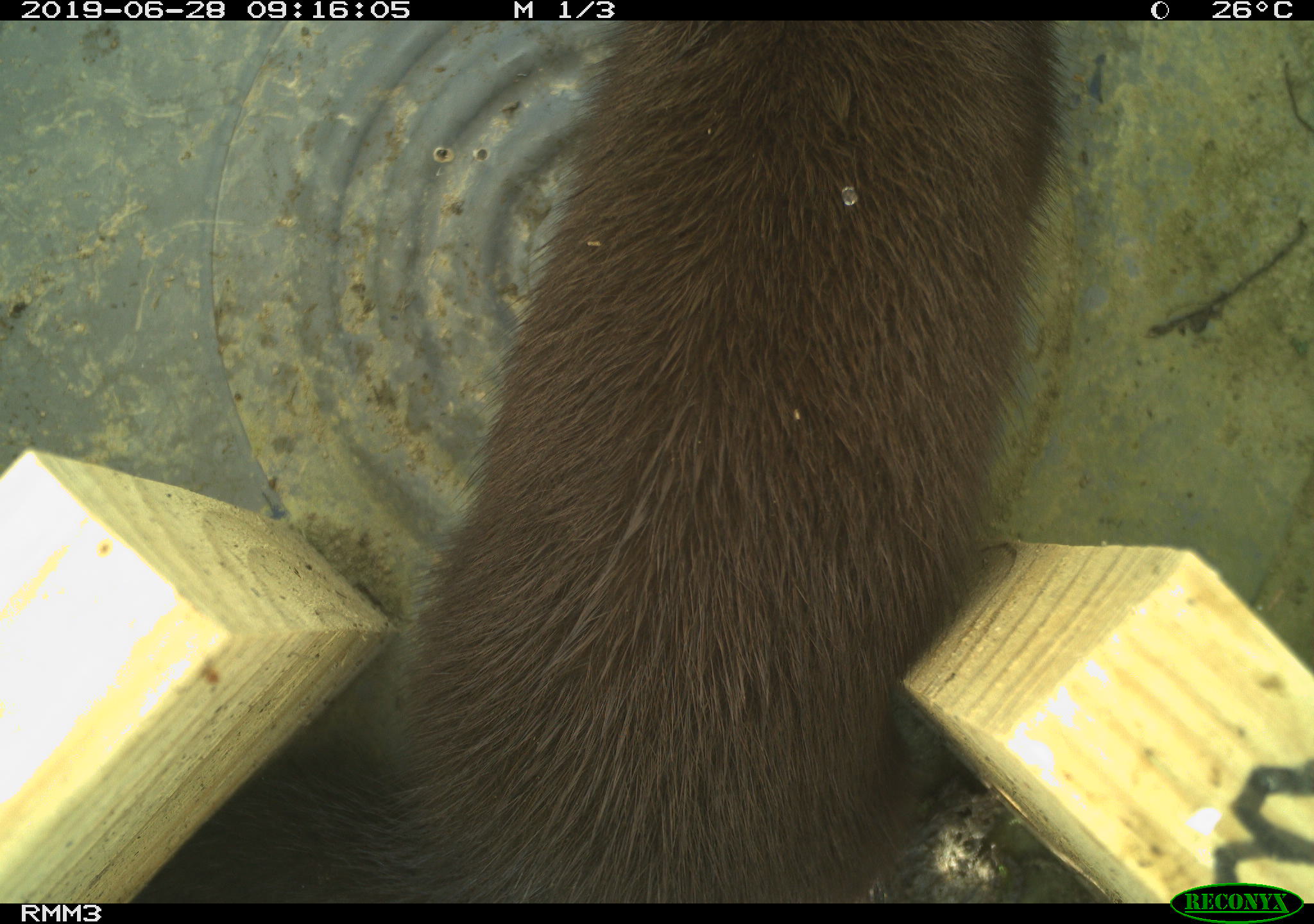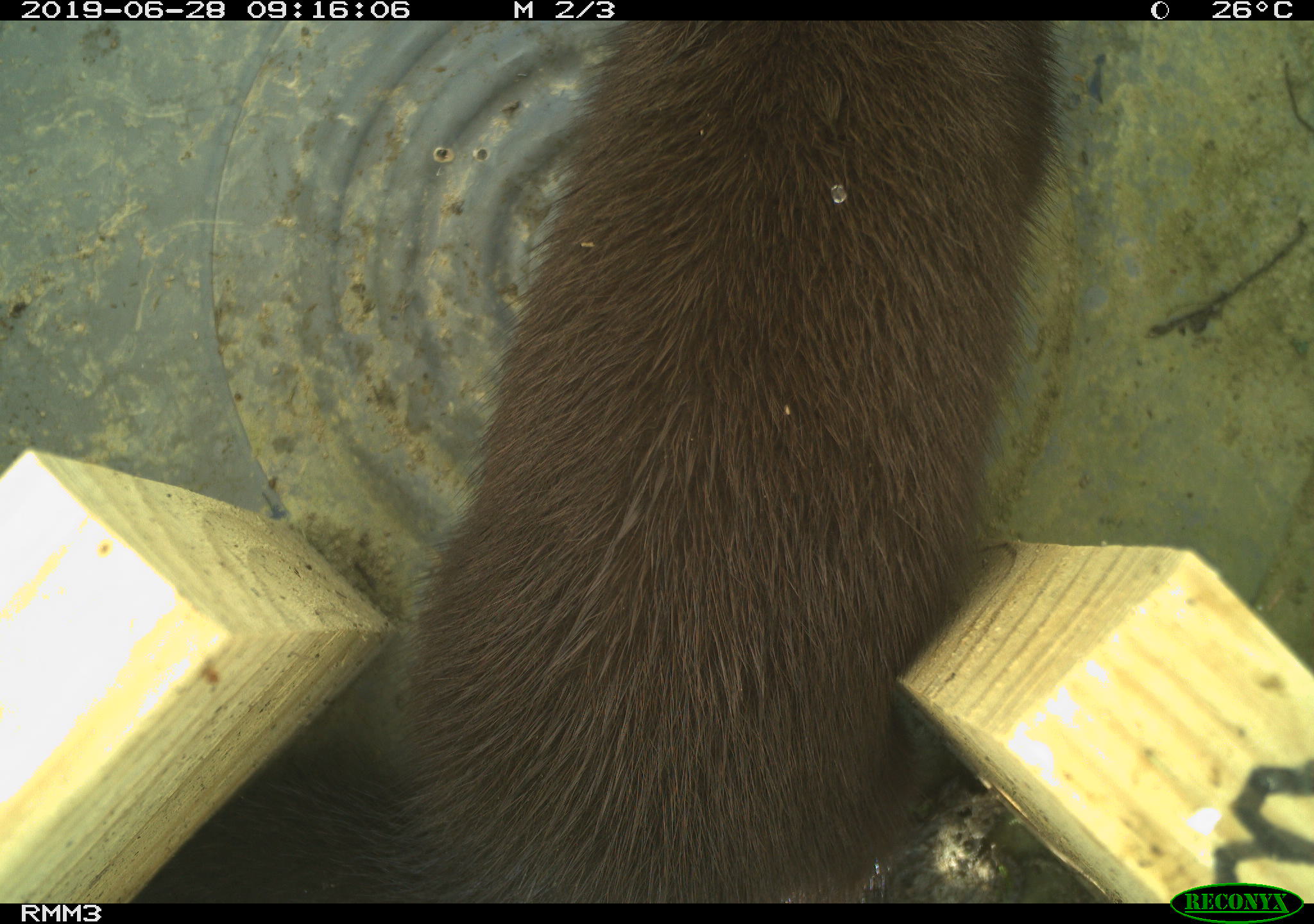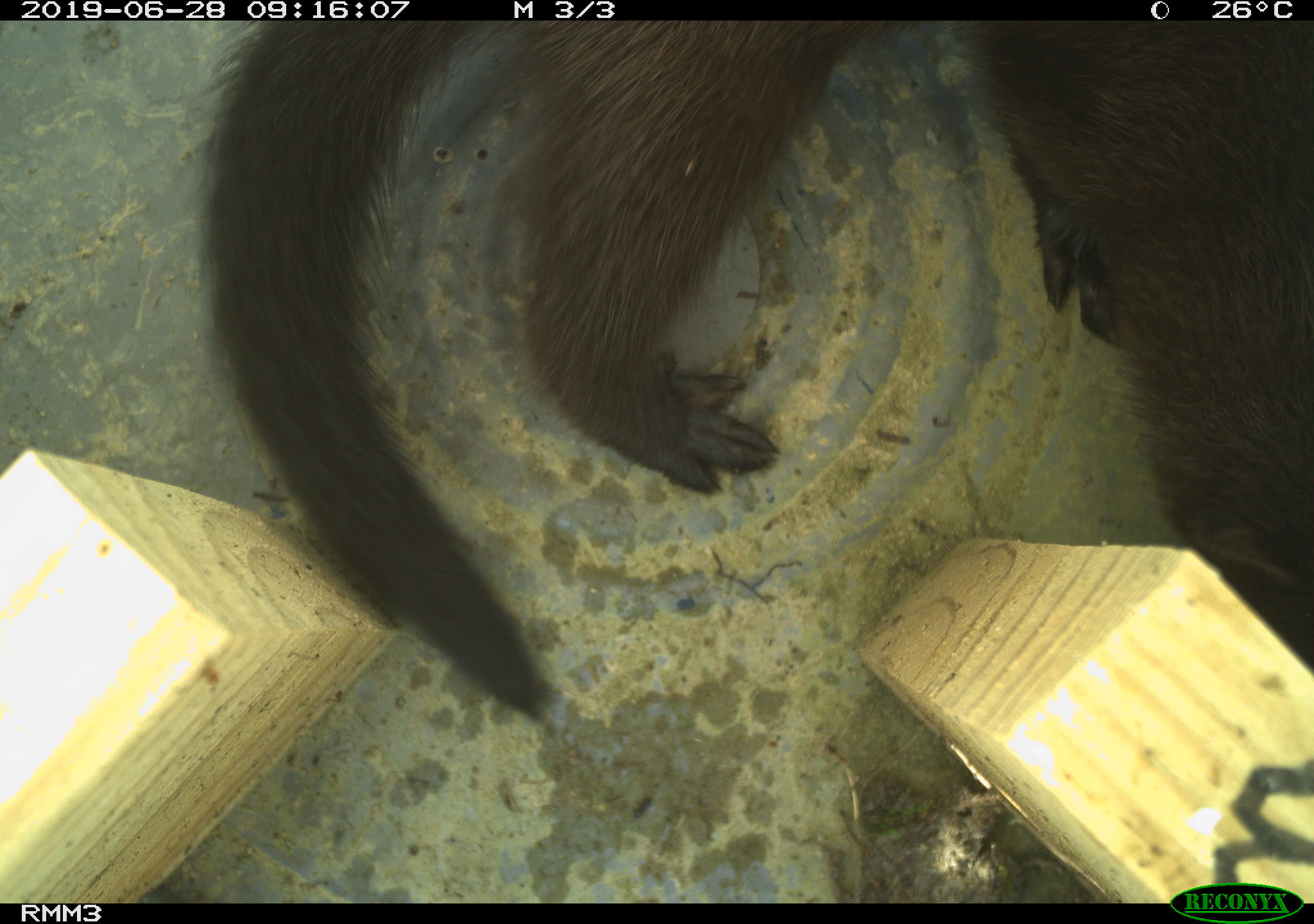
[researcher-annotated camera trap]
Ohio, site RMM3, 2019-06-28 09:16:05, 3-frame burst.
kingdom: Animalia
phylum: Chordata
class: Mammalia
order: Carnivora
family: Mustelidae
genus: Neogale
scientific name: Neogale vison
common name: american mink